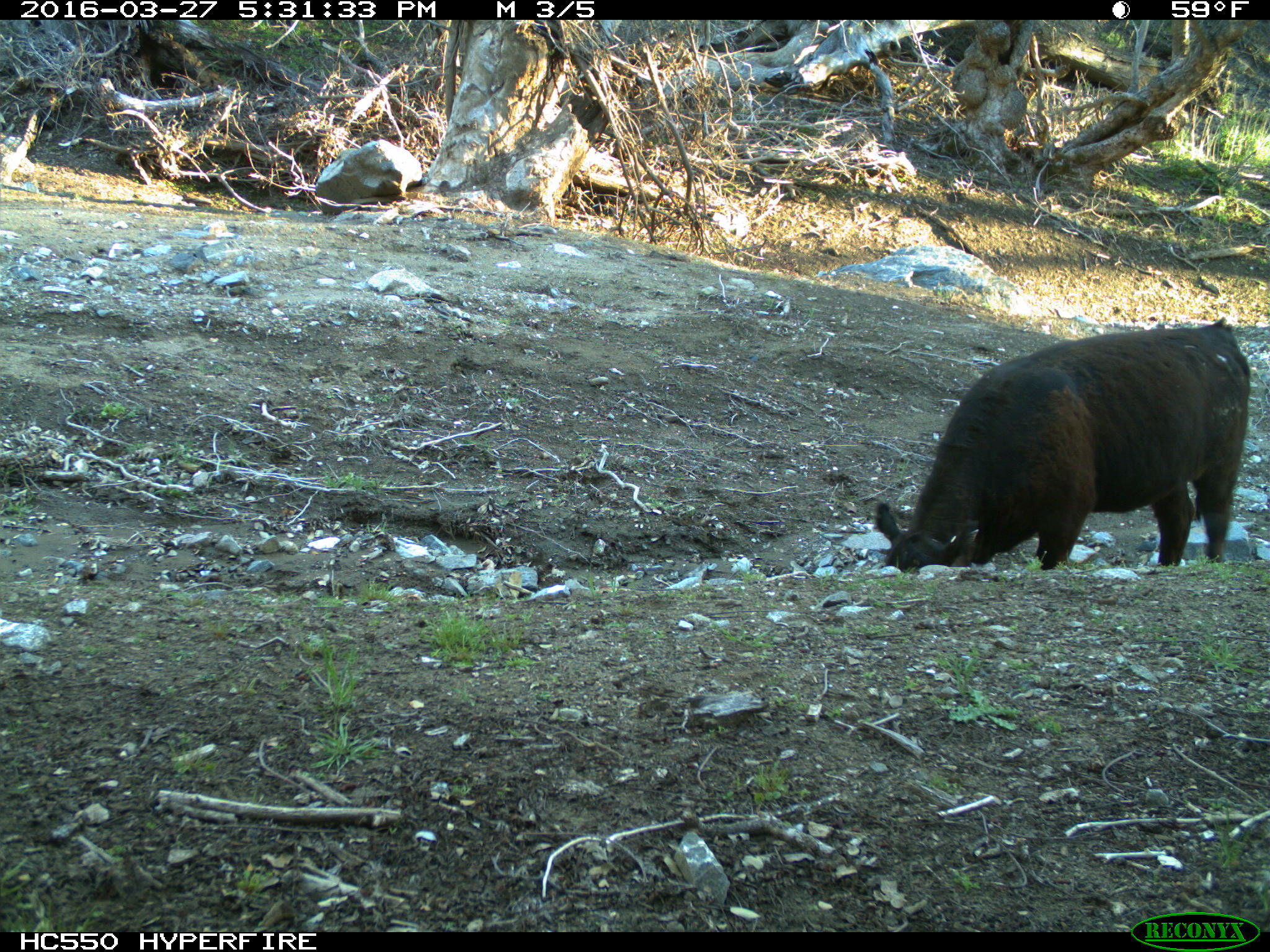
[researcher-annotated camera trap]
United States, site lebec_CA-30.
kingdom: Animalia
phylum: Chordata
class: Mammalia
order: Artiodactyla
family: Bovidae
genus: Bos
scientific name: Bos taurus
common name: domestic cow